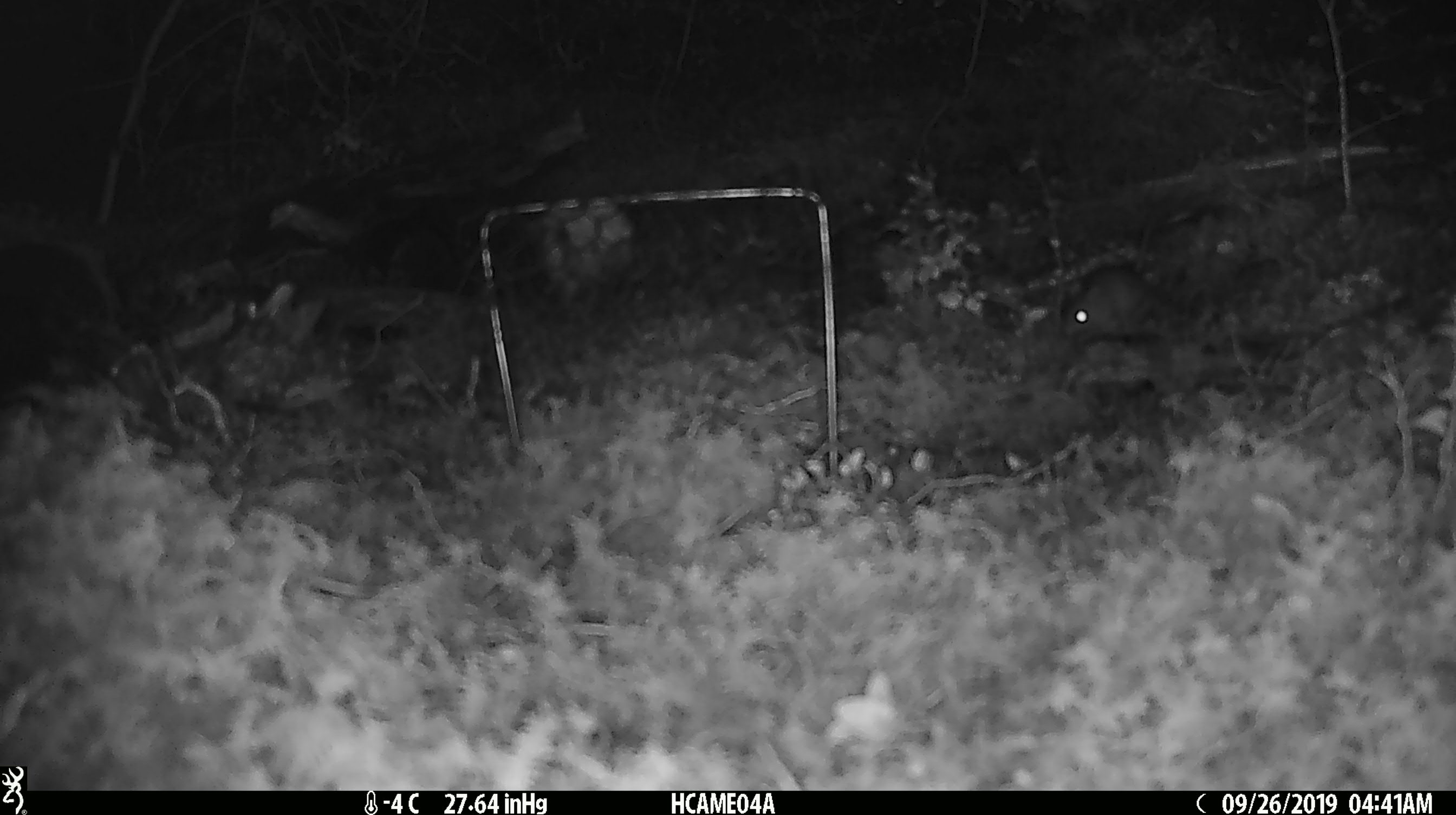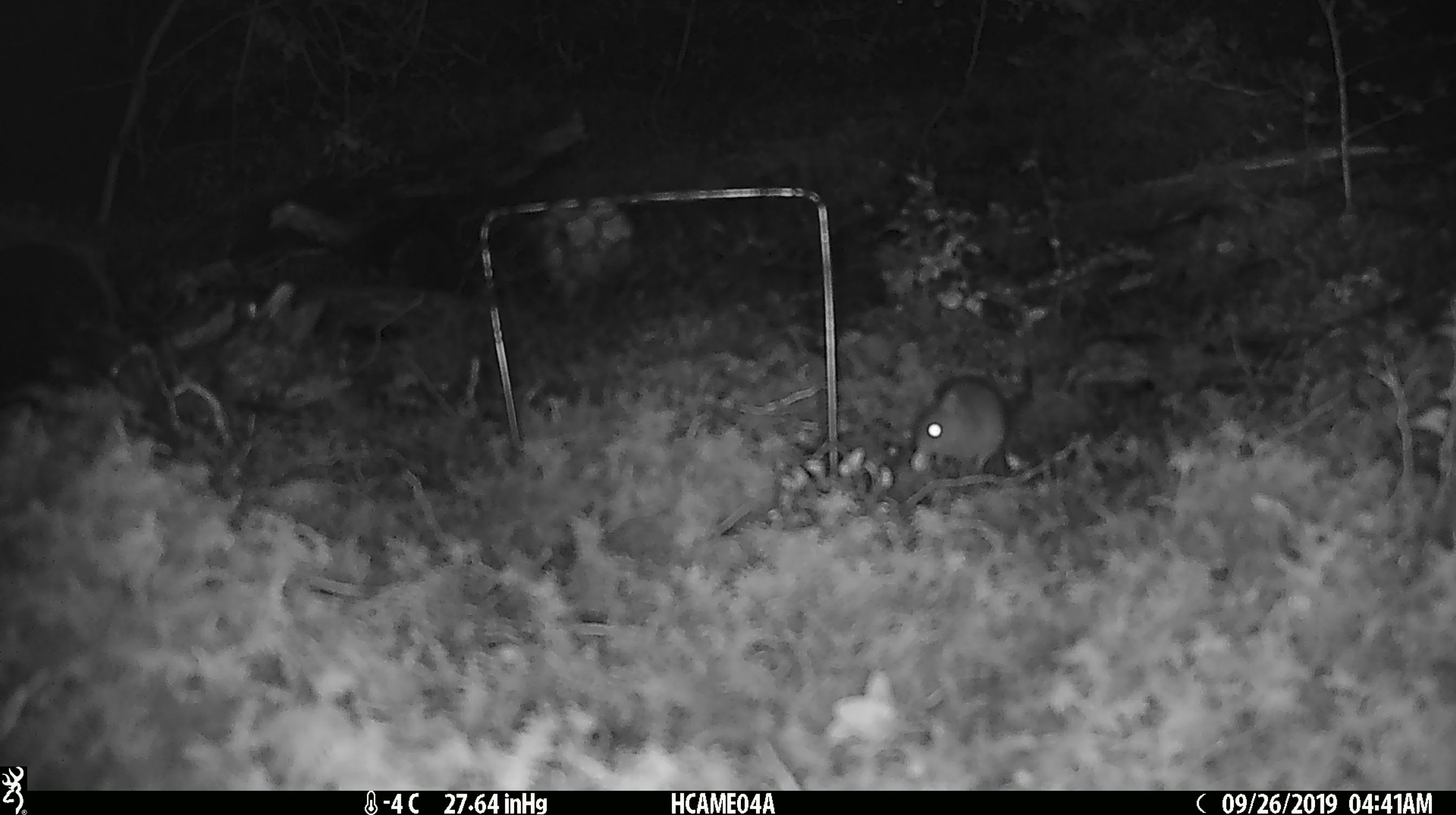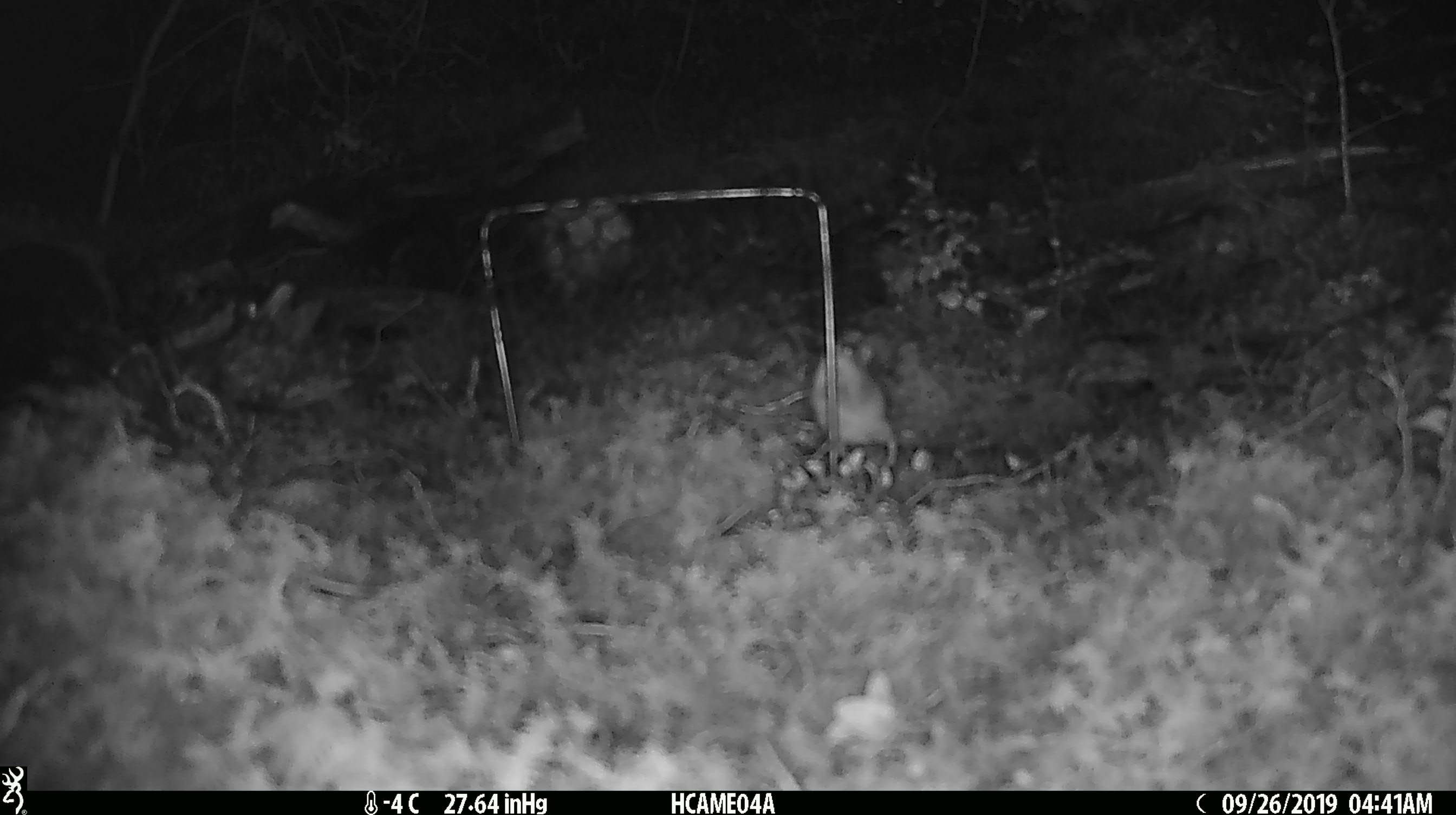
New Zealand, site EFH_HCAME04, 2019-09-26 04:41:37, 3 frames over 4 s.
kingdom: Animalia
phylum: Chordata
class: Mammalia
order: Rodentia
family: Muridae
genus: Mus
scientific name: Mus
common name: mouse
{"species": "mouse (Mus)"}